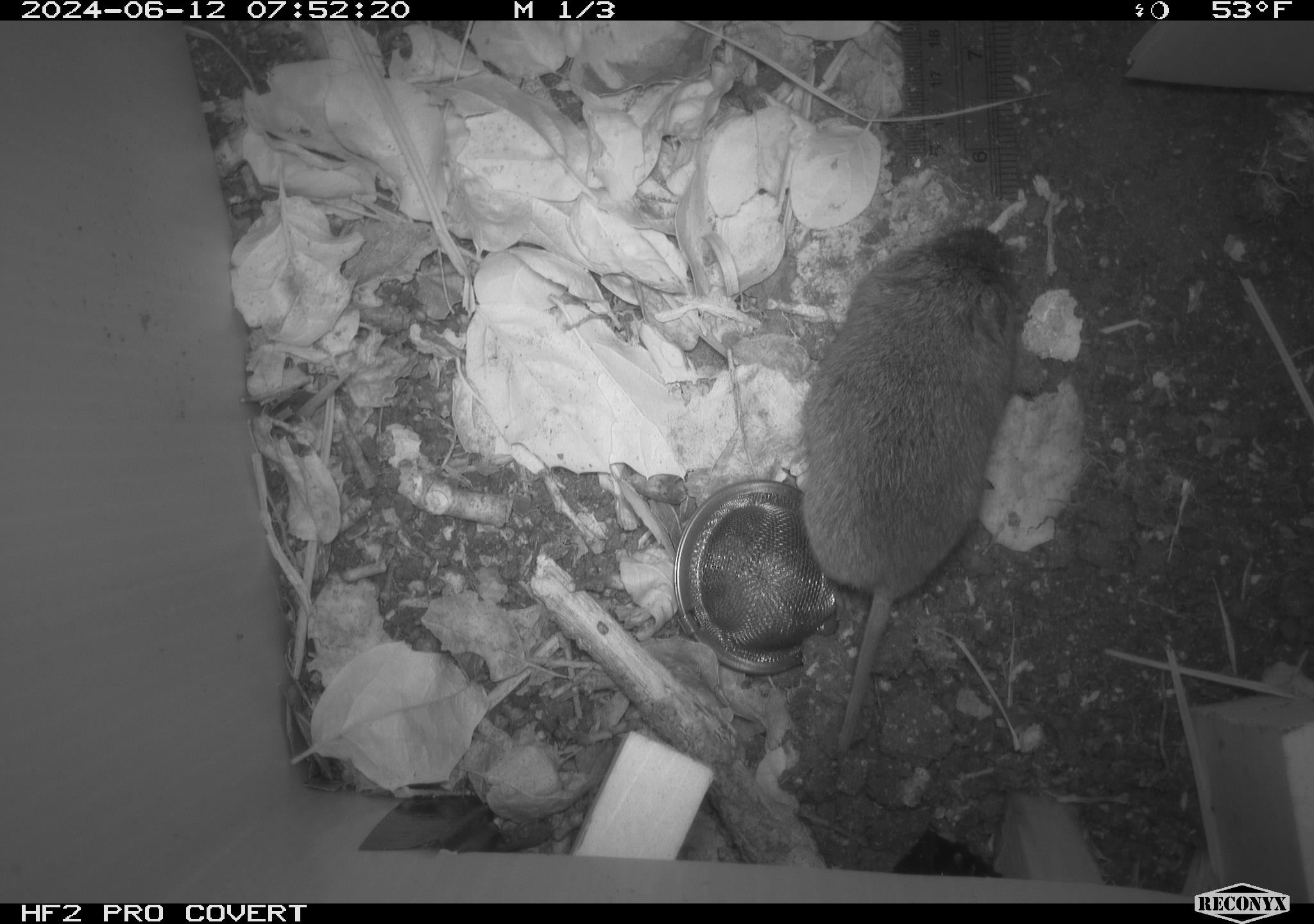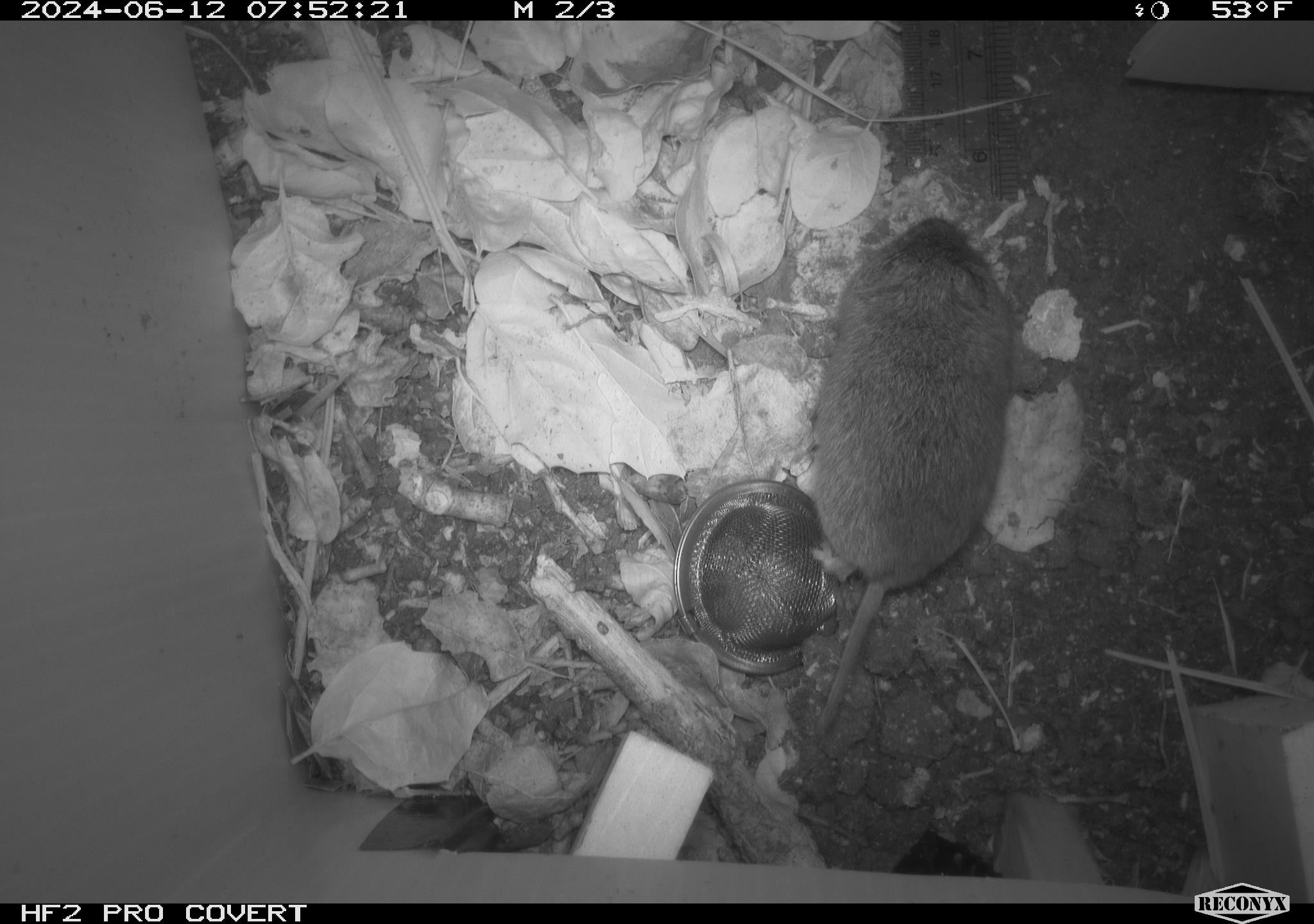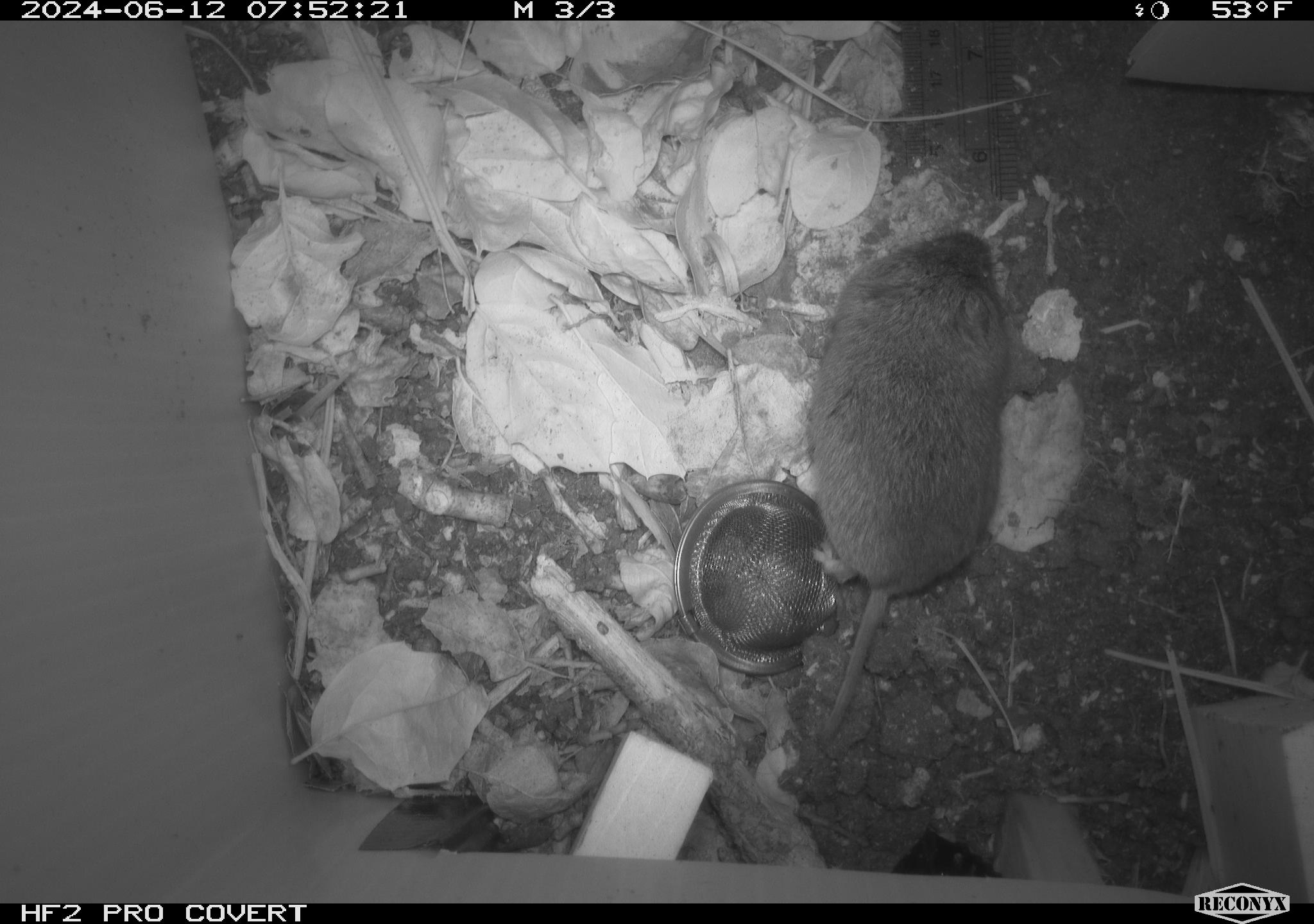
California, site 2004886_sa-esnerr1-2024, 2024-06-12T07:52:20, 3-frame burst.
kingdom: Animalia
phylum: Chordata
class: Mammalia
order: Rodentia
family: Cricetidae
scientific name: Cricetidae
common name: hamsters, voles, lemmings, and allies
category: cricetidae family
Cricetidae family (hamsters, voles, lemmings, and allies) (Cricetidae).